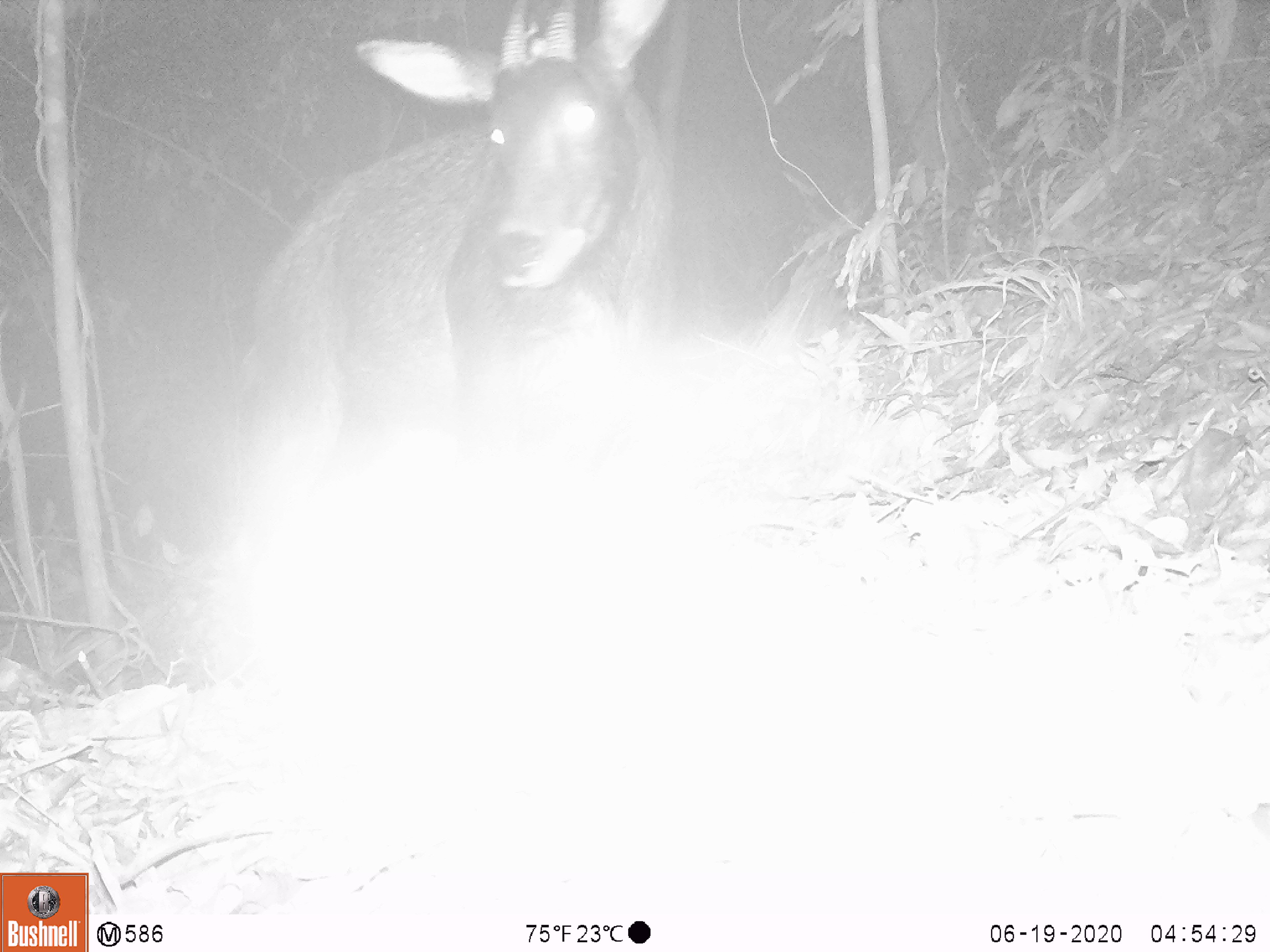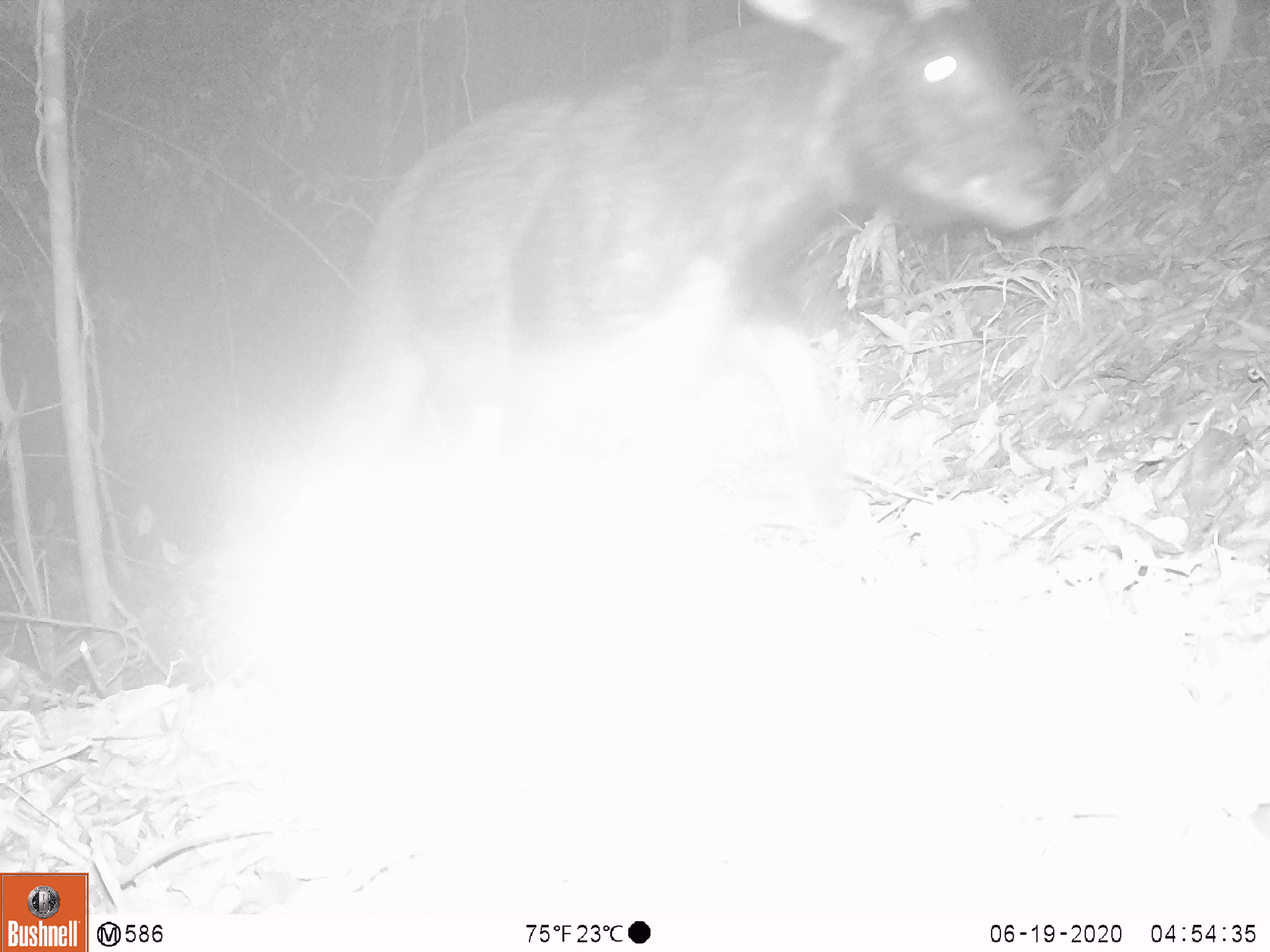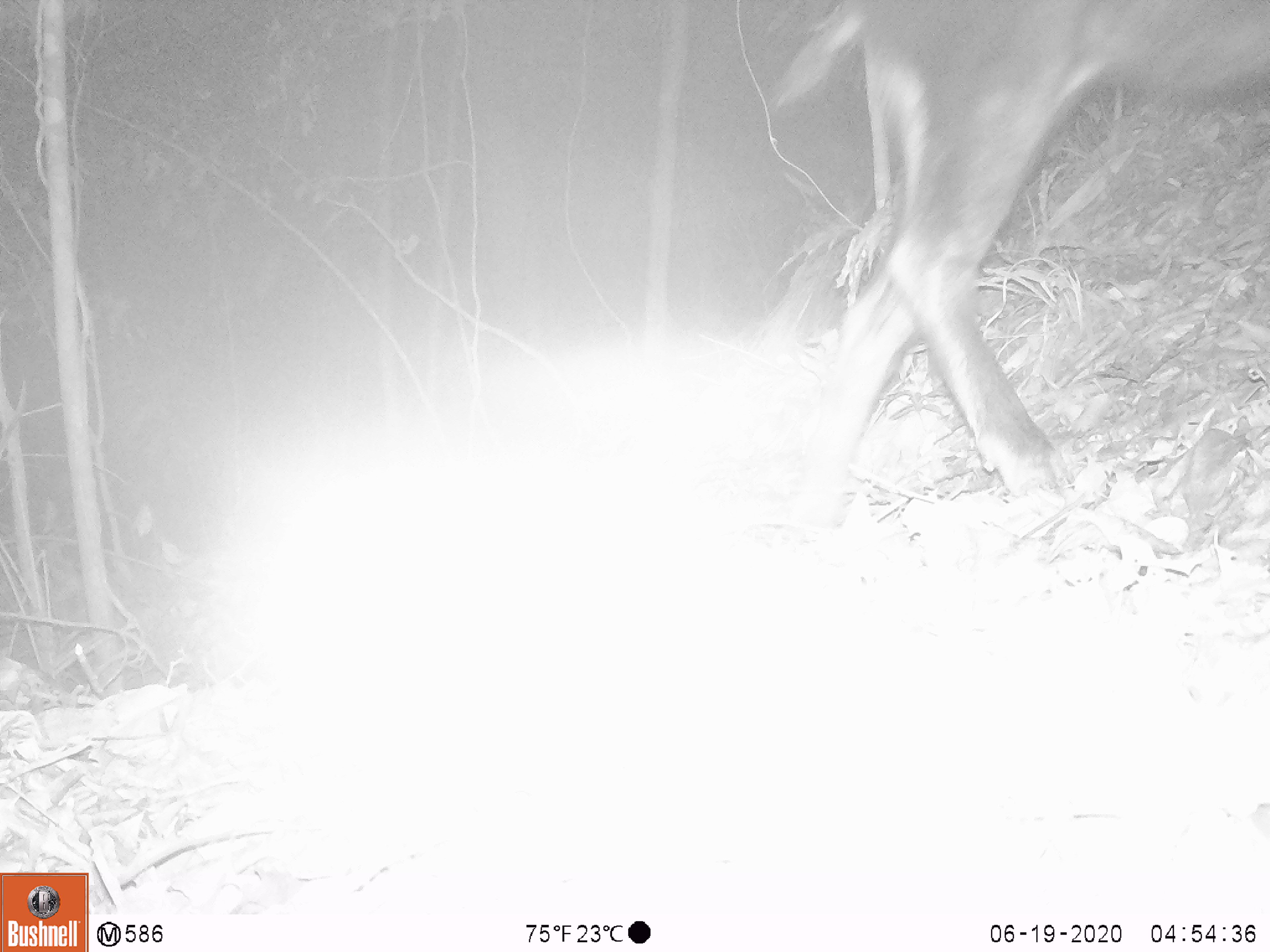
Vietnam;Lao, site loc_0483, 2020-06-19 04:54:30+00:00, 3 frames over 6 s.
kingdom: Animalia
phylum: Chordata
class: Mammalia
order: Artiodactyla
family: Bovidae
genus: Capricornis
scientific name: Capricornis sumatraensis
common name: chinese serow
Chinese serow (Capricornis sumatraensis). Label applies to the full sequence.